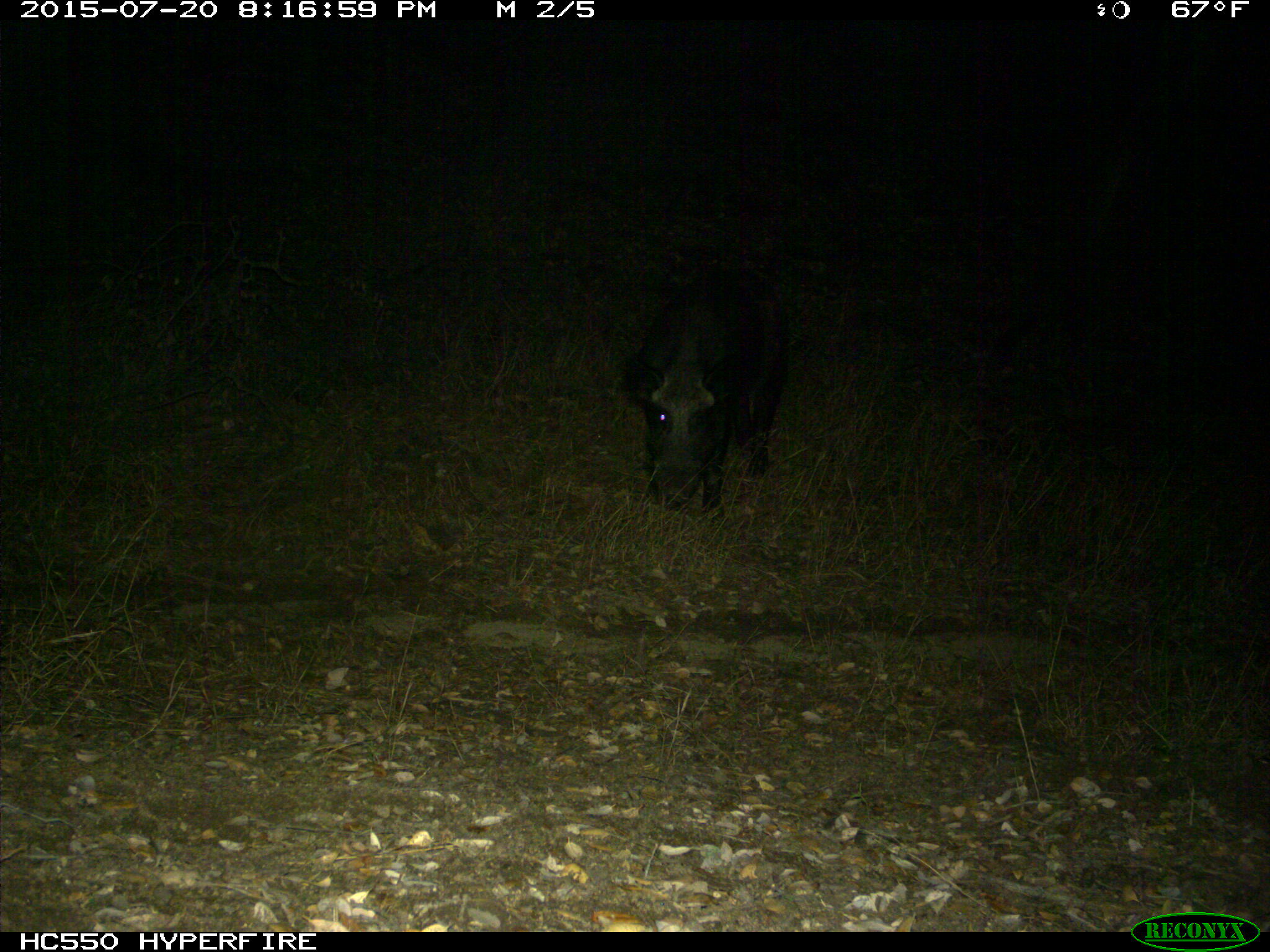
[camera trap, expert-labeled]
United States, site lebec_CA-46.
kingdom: Animalia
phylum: Chordata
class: Mammalia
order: Artiodactyla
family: Suidae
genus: Sus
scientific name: Sus scrofa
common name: wild boar